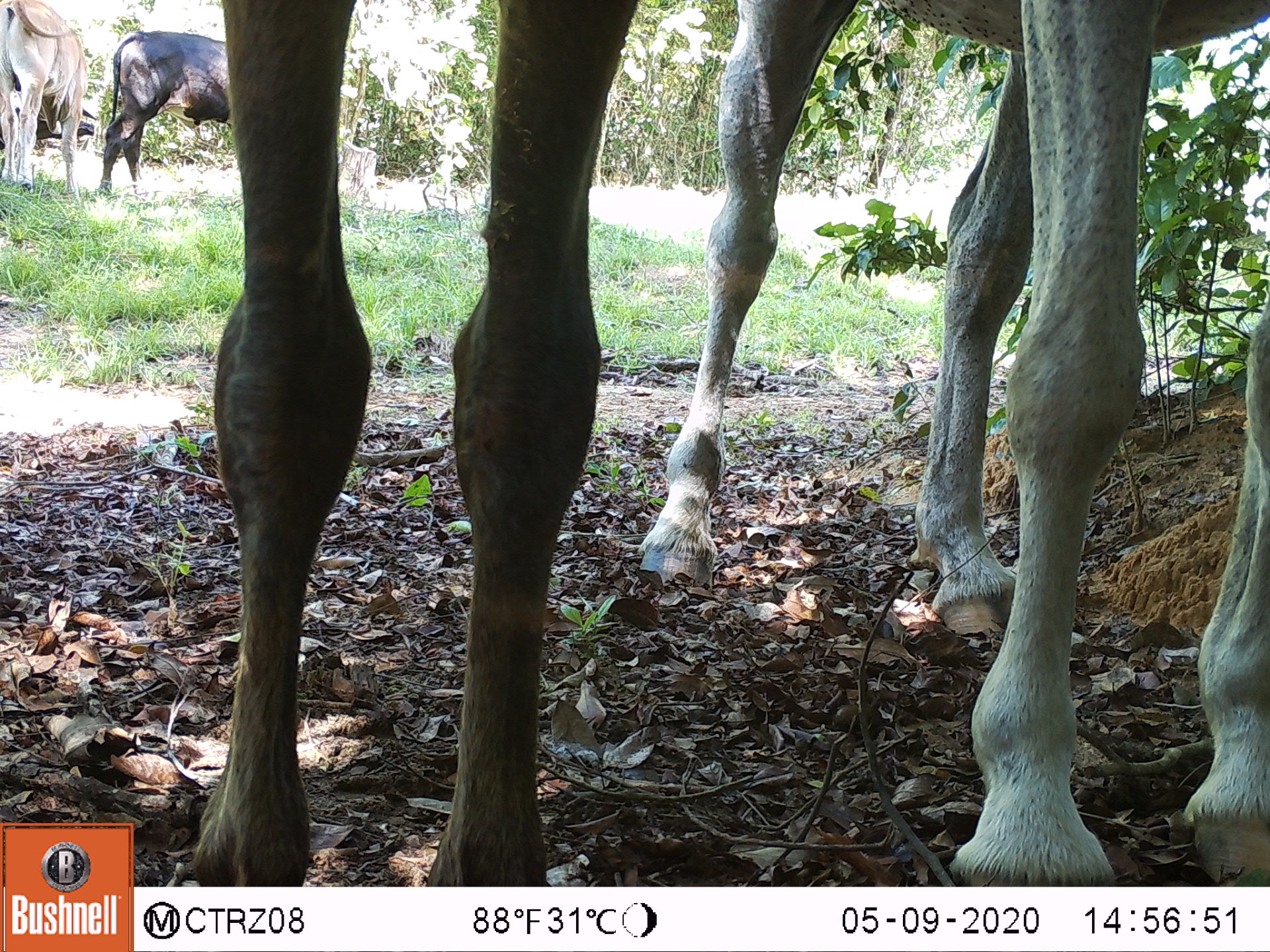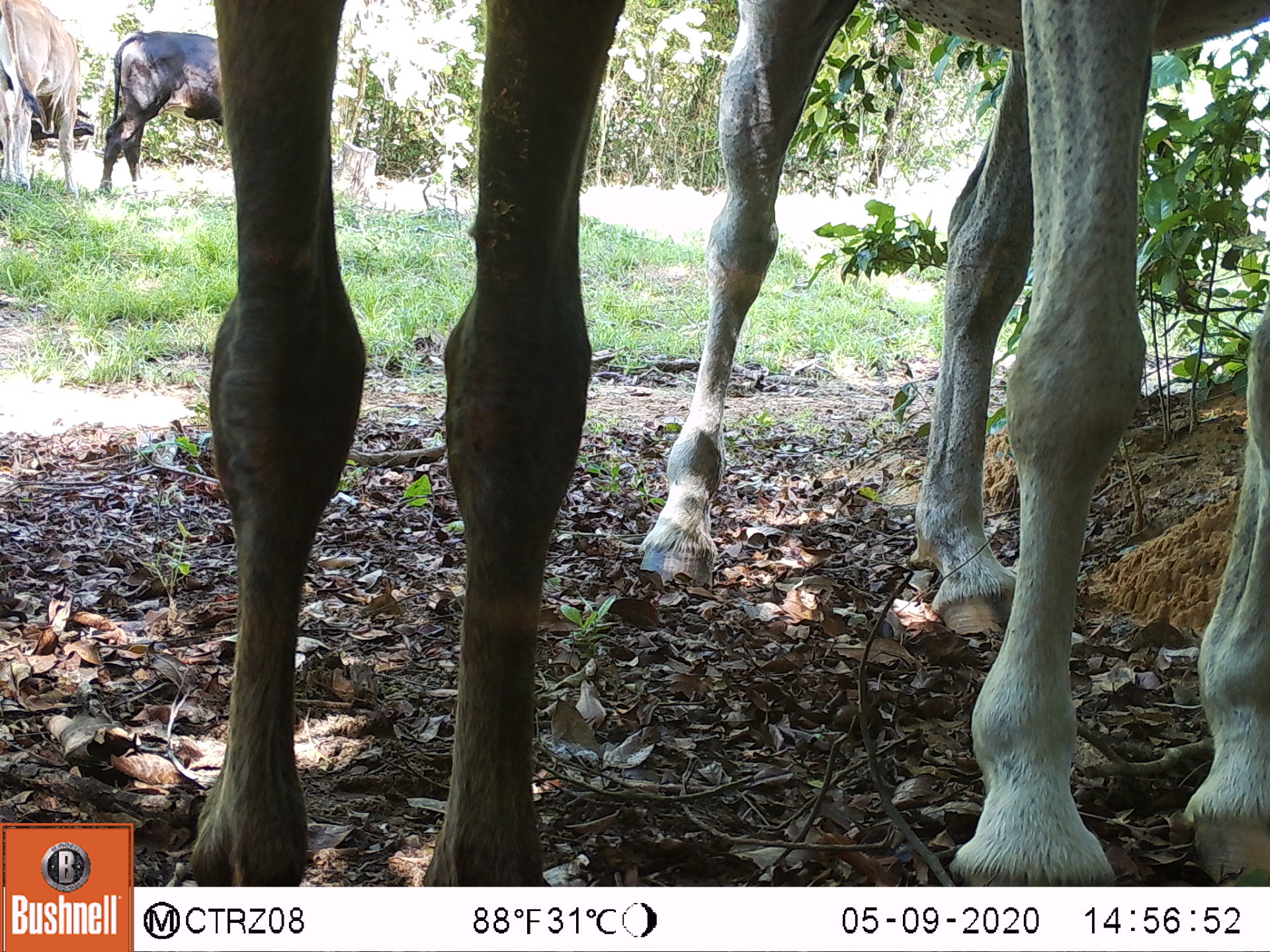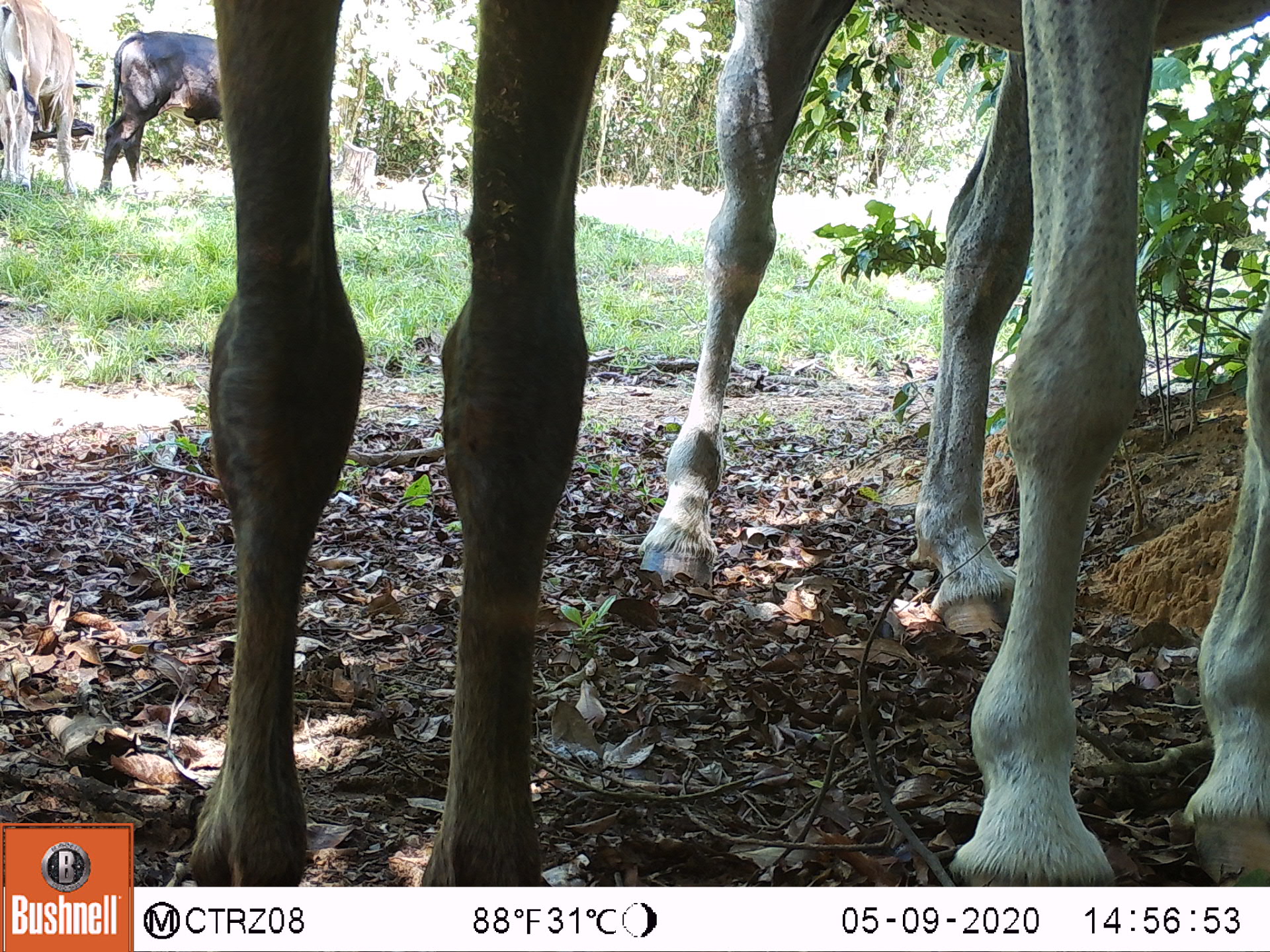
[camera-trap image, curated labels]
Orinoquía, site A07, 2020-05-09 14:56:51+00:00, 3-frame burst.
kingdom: Animalia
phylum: Chordata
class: Mammalia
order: Perissodactyla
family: Equidae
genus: Equus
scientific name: Equus caballus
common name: domestic horse